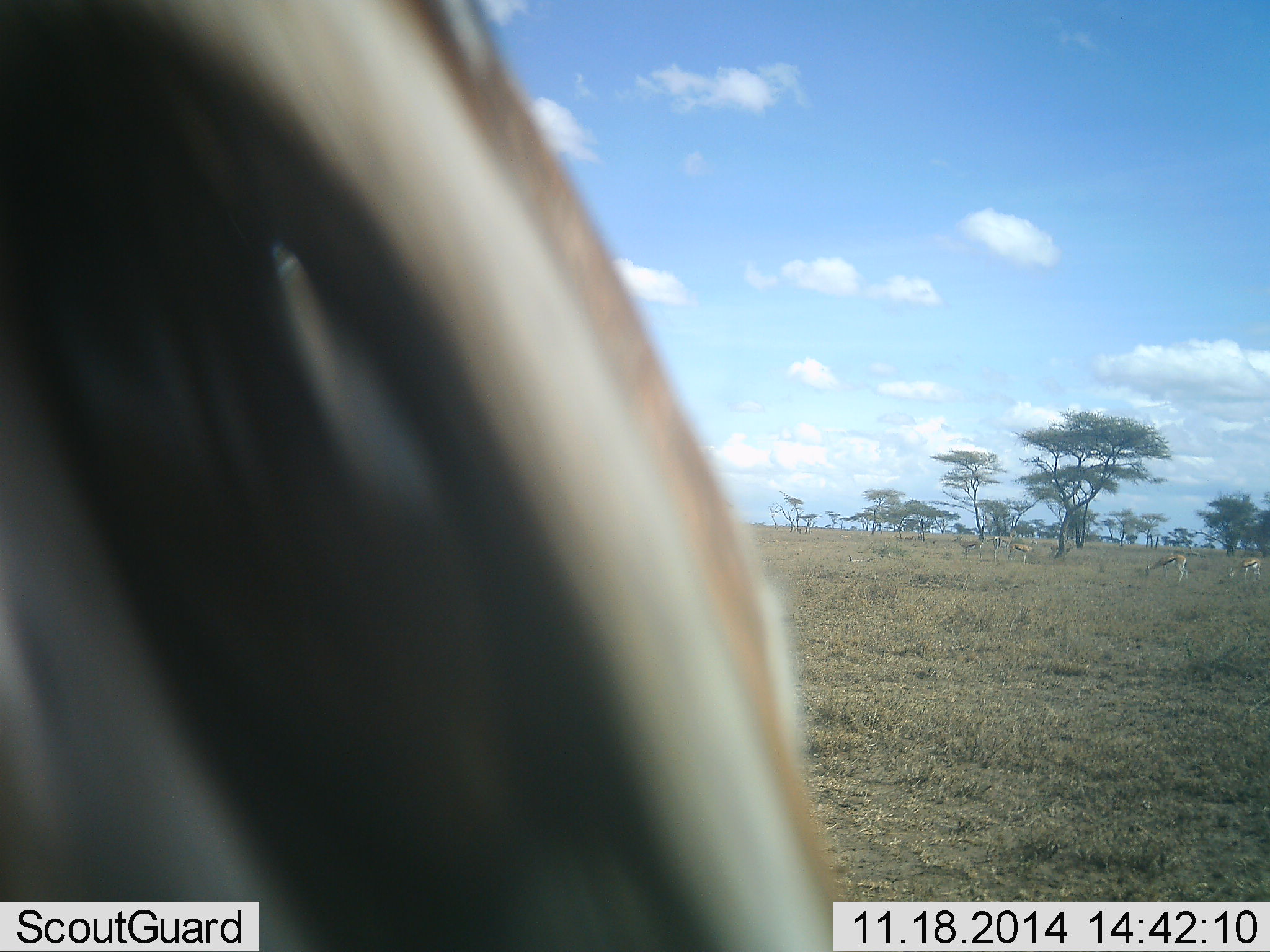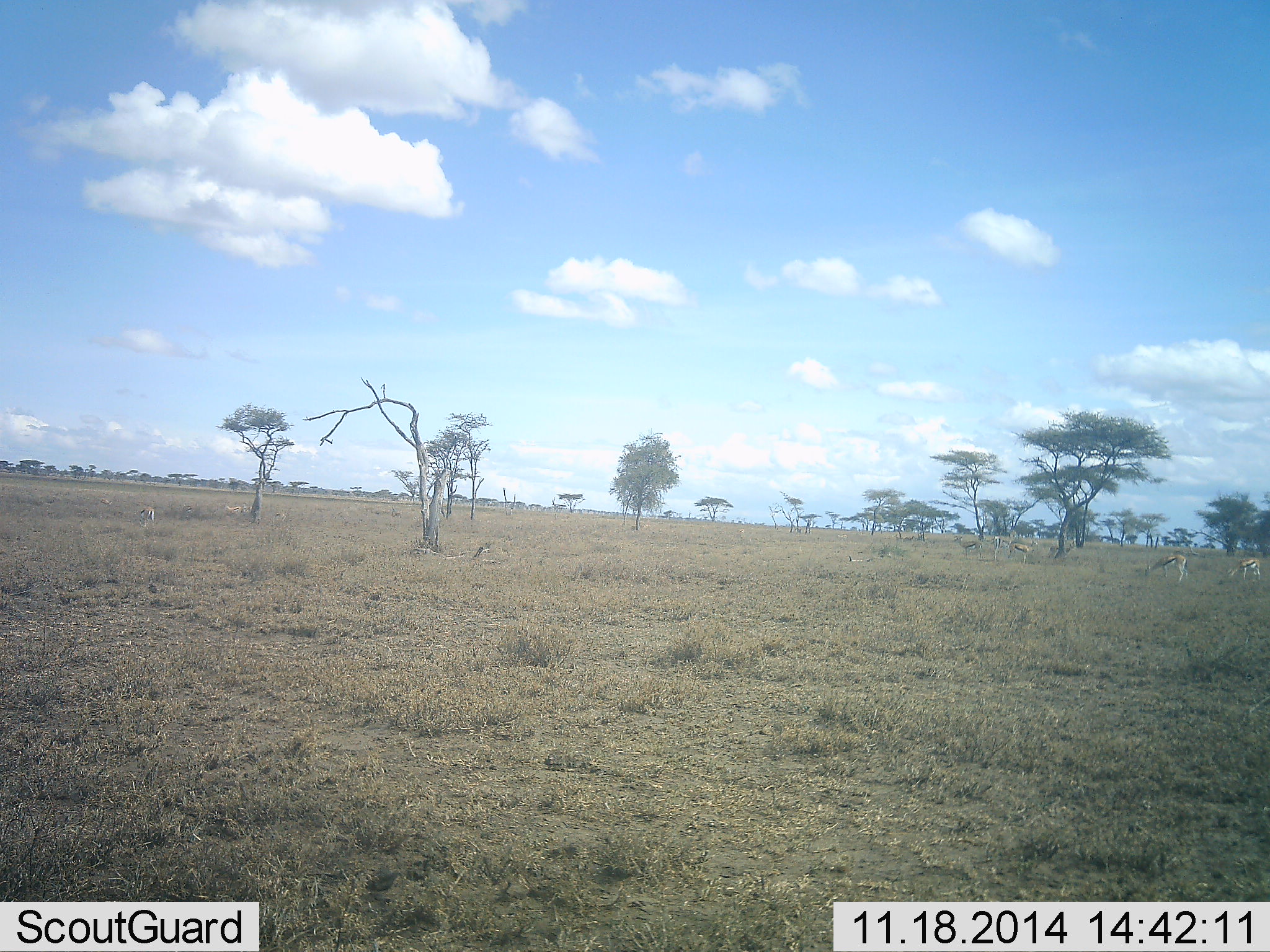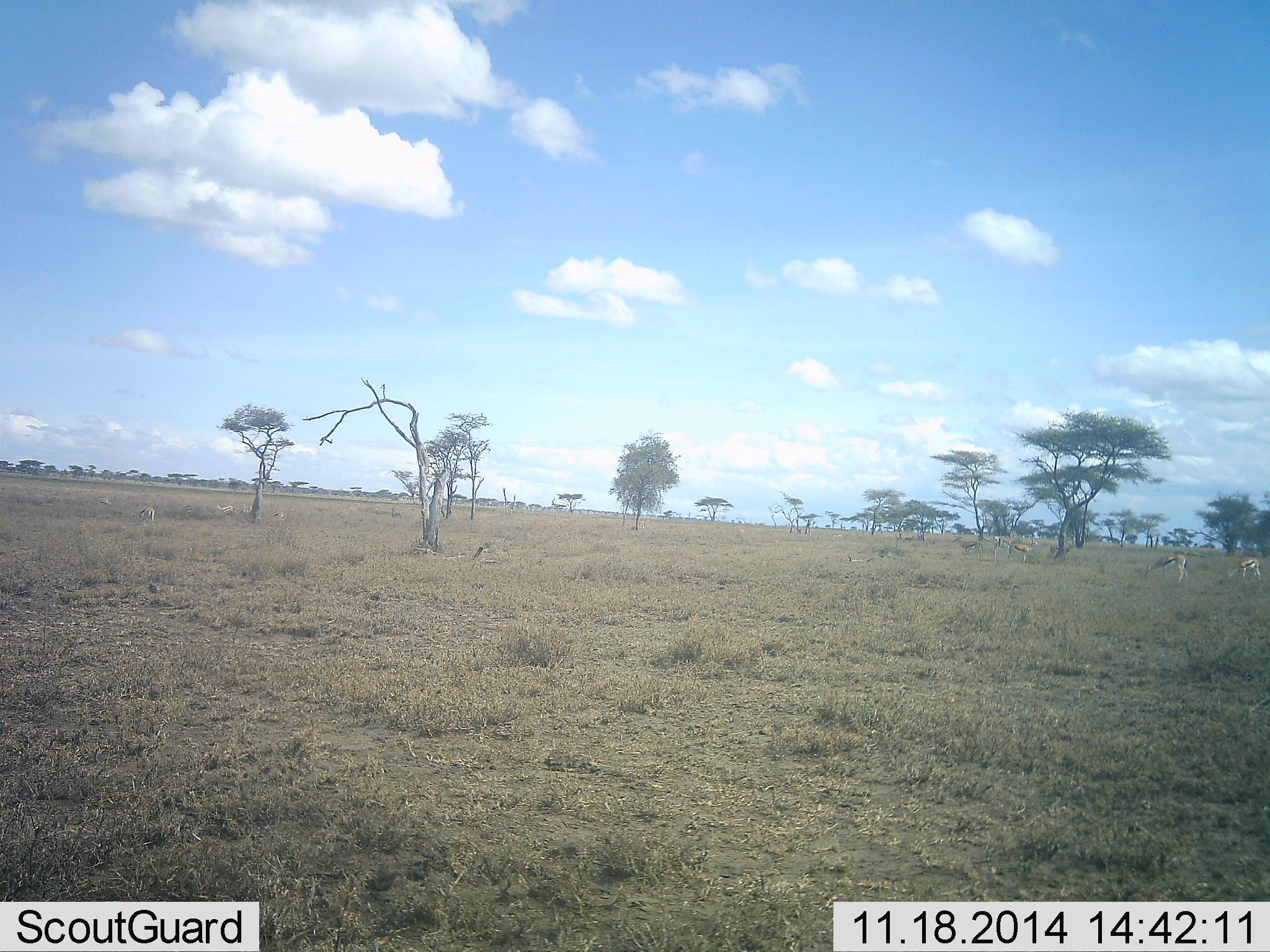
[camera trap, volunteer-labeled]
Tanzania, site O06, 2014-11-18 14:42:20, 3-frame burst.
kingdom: Animalia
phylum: Chordata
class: Mammalia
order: Artiodactyla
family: Bovidae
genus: Eudorcas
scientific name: Eudorcas thomsonii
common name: thomson's gazelle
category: gazellethomsons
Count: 3.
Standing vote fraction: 30%.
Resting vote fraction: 10%.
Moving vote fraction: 70%.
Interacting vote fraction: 0%.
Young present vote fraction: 0%.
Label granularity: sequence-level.